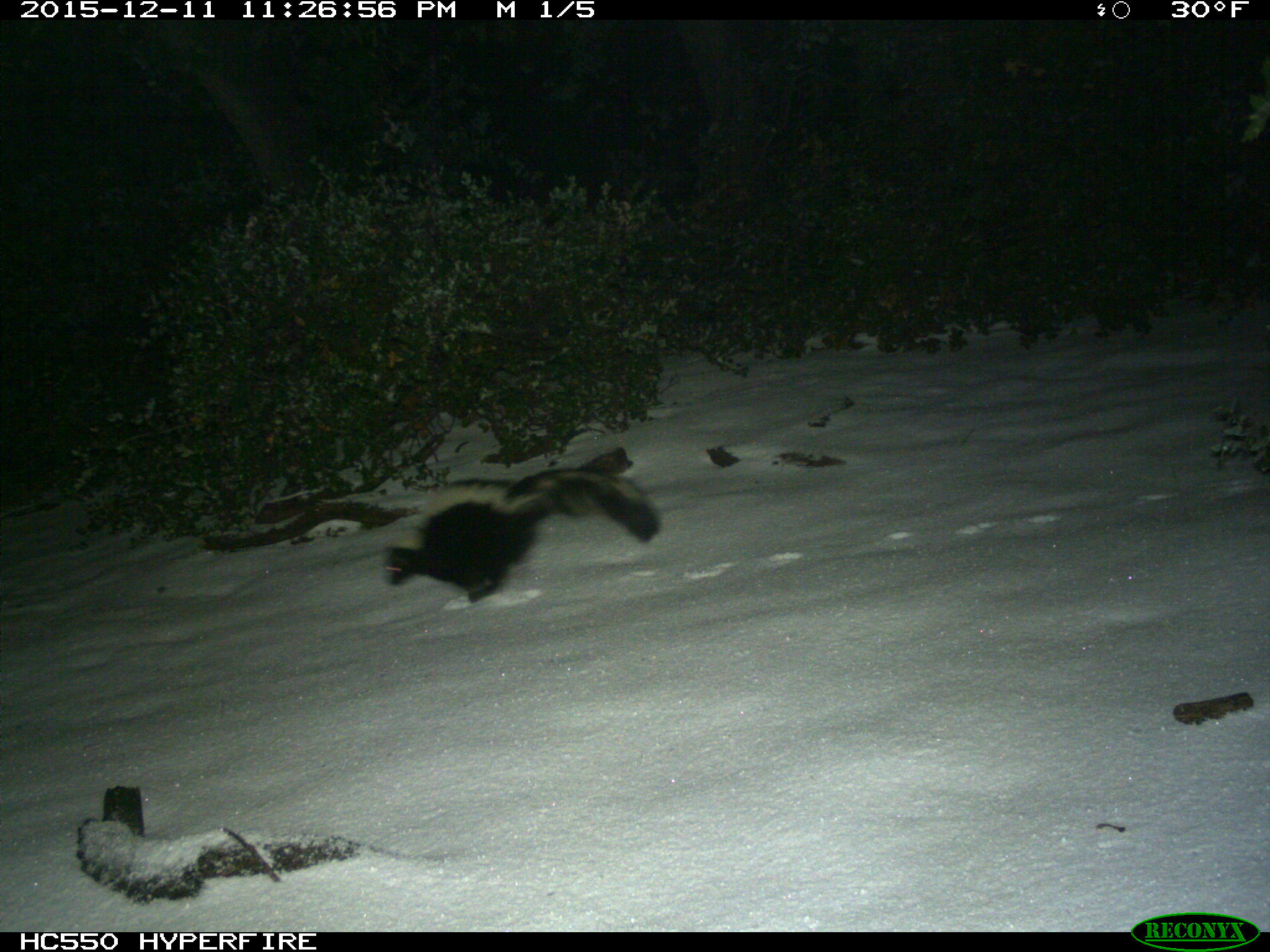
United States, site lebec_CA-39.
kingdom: Animalia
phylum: Chordata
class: Mammalia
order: Carnivora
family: Mephitidae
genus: Mephitis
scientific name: Mephitis mephitis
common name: striped skunk